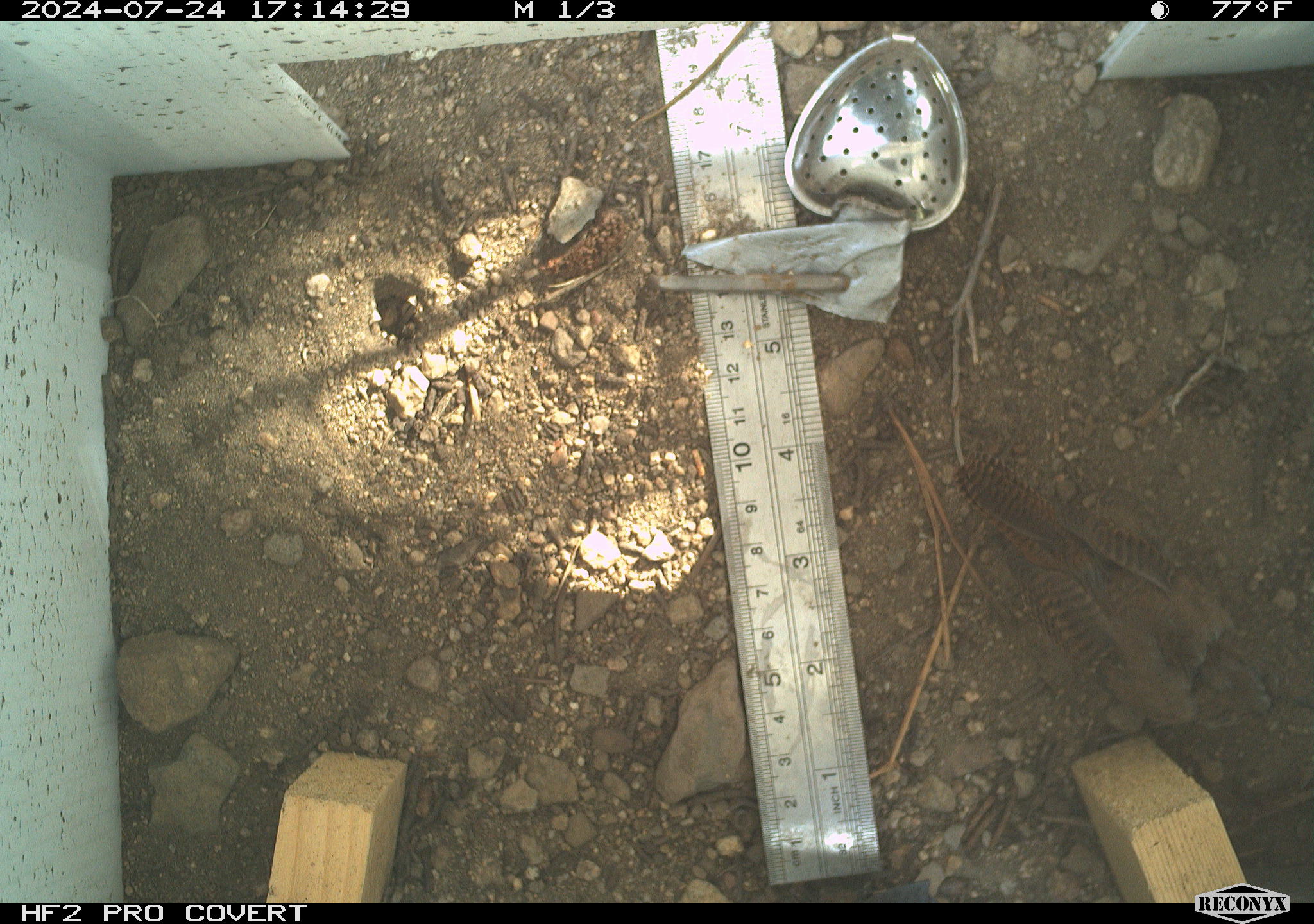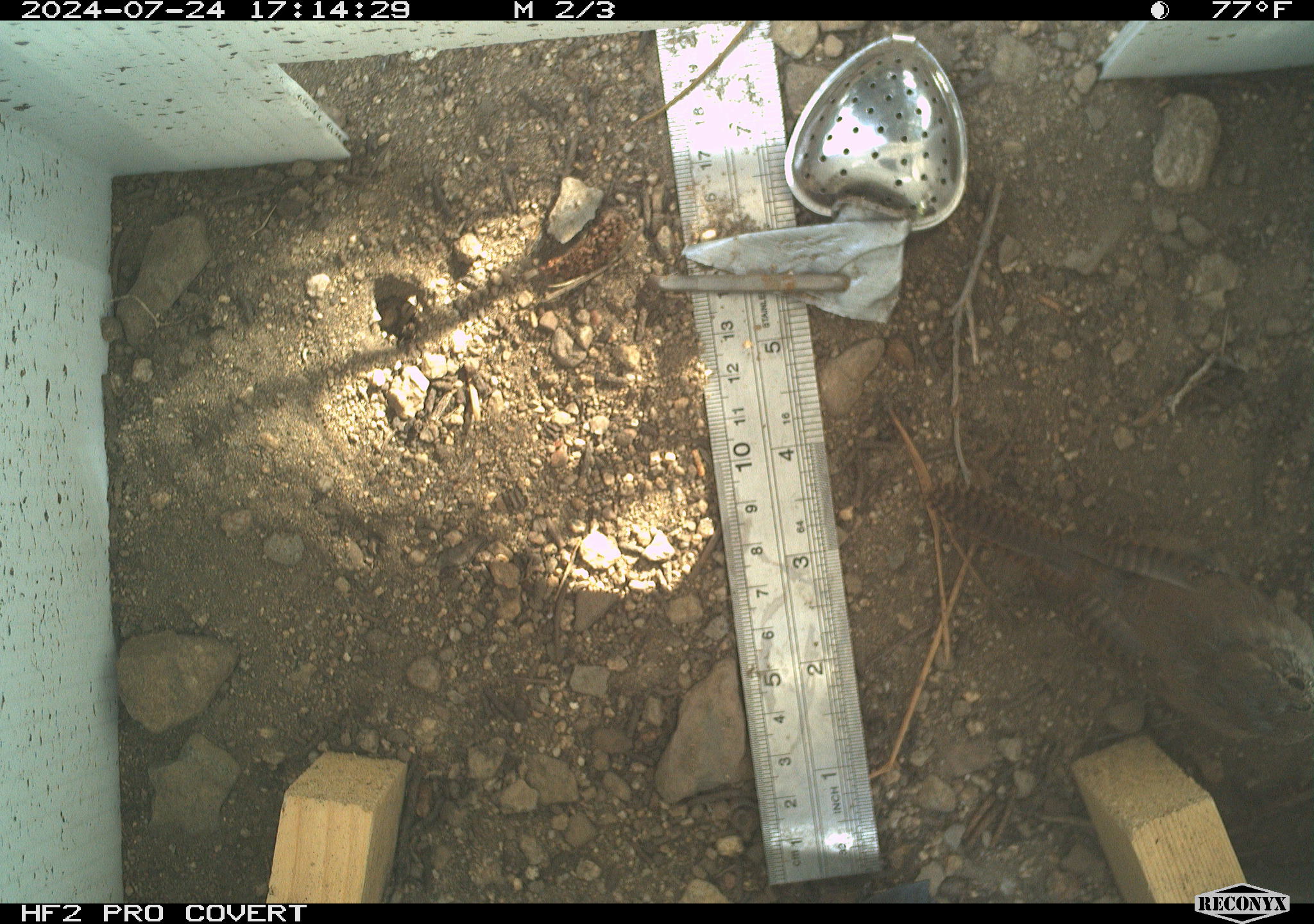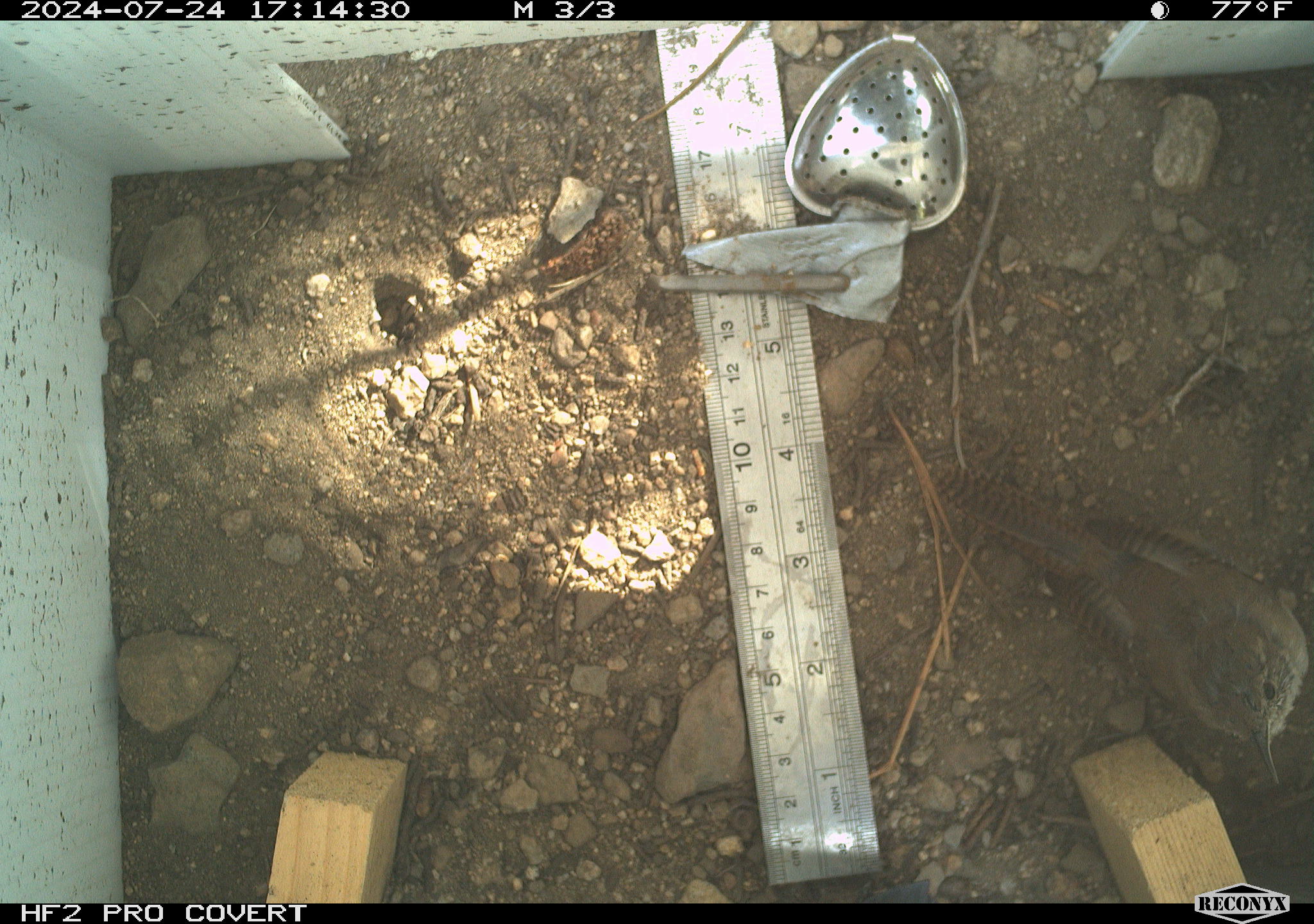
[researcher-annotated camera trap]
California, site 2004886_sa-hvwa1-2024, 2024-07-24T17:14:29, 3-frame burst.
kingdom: Animalia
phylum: Chordata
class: Aves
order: Passeriformes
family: Troglodytidae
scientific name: Troglodytidae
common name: wren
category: troglodytidae family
Troglodytidae family (wren) (Troglodytidae).